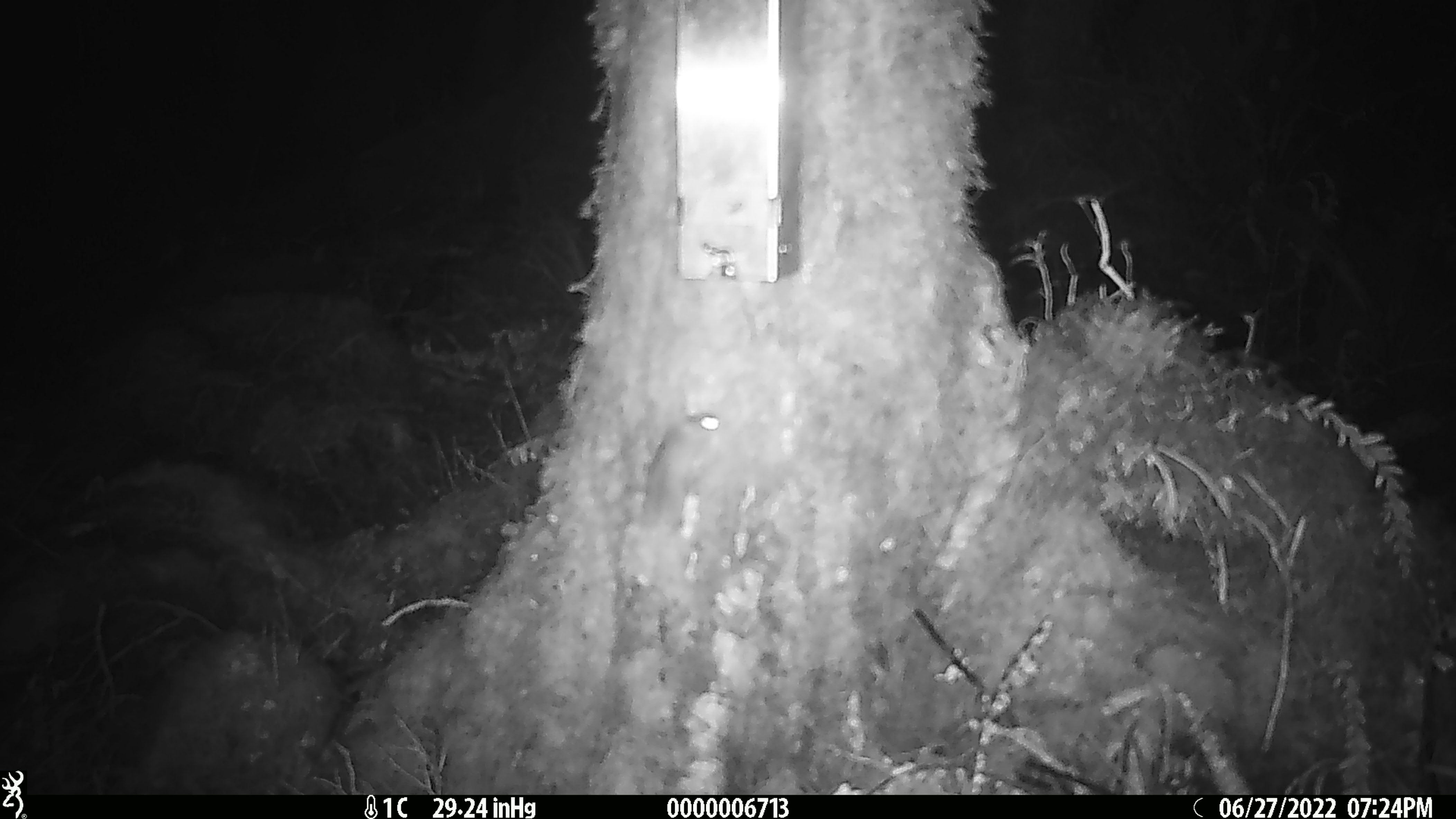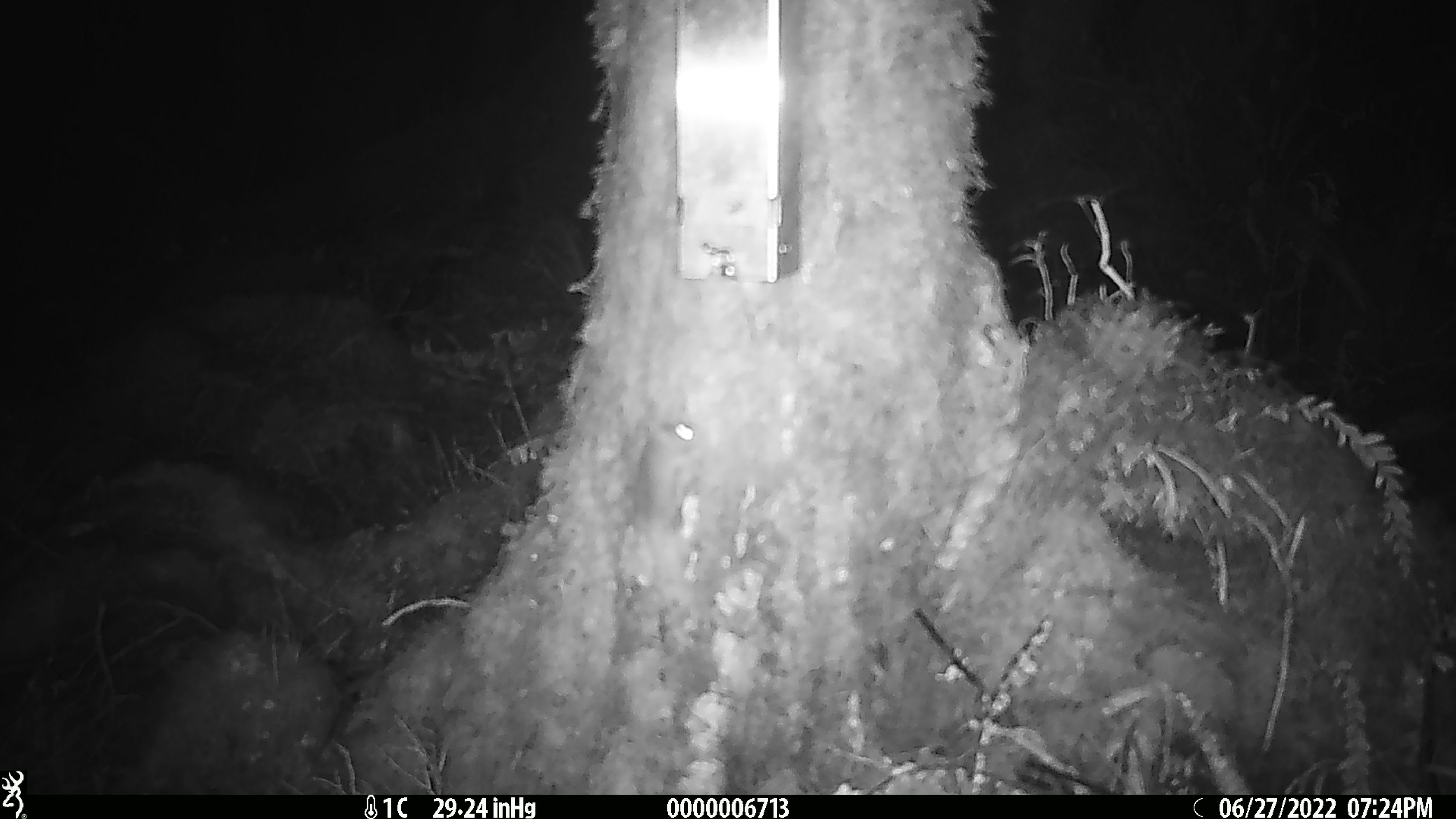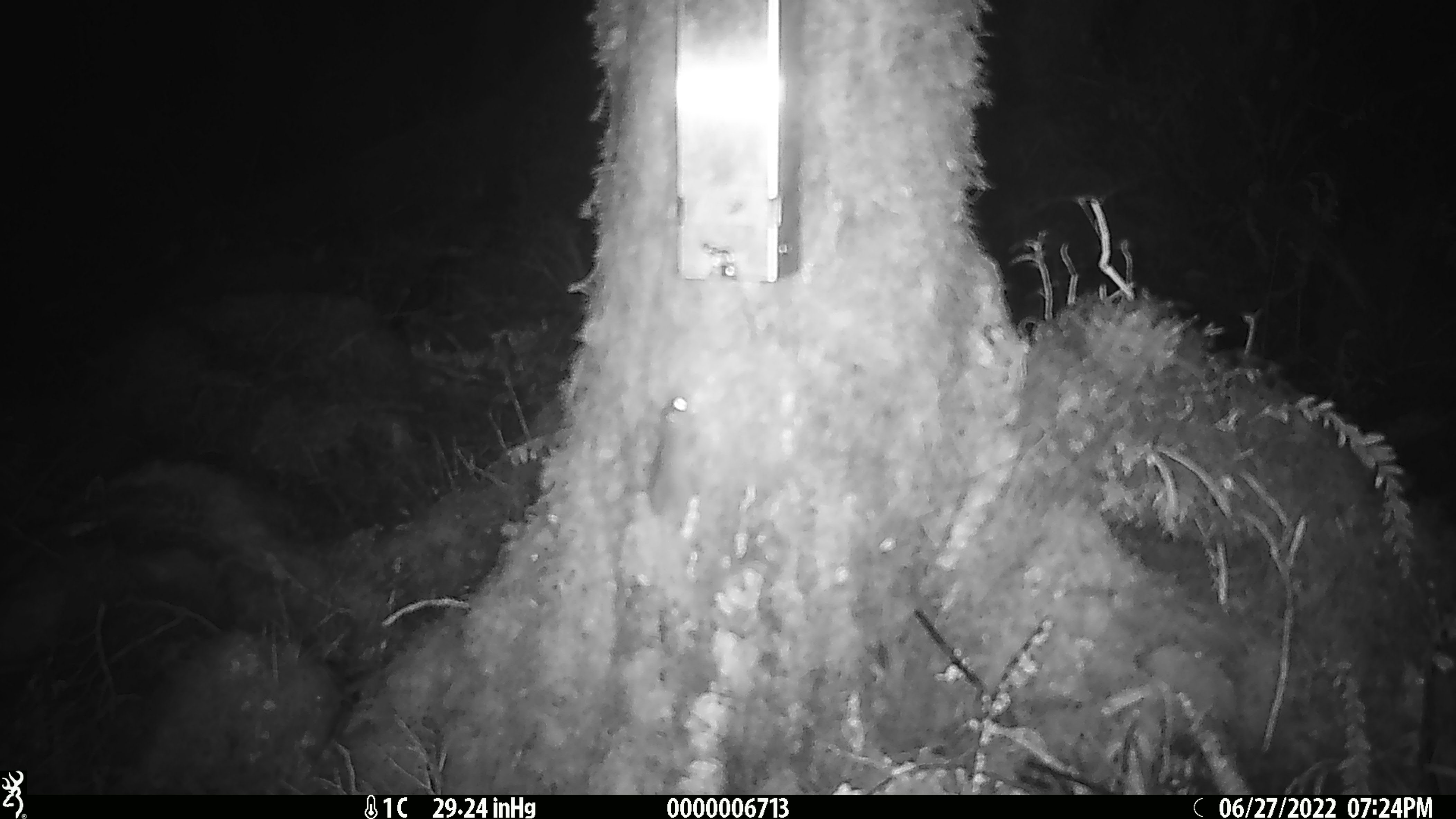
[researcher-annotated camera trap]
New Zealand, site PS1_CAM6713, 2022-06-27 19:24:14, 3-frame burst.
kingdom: Animalia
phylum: Chordata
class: Mammalia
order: Rodentia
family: Muridae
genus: Mus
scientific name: Mus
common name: mouse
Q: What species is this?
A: Mouse (Mus).